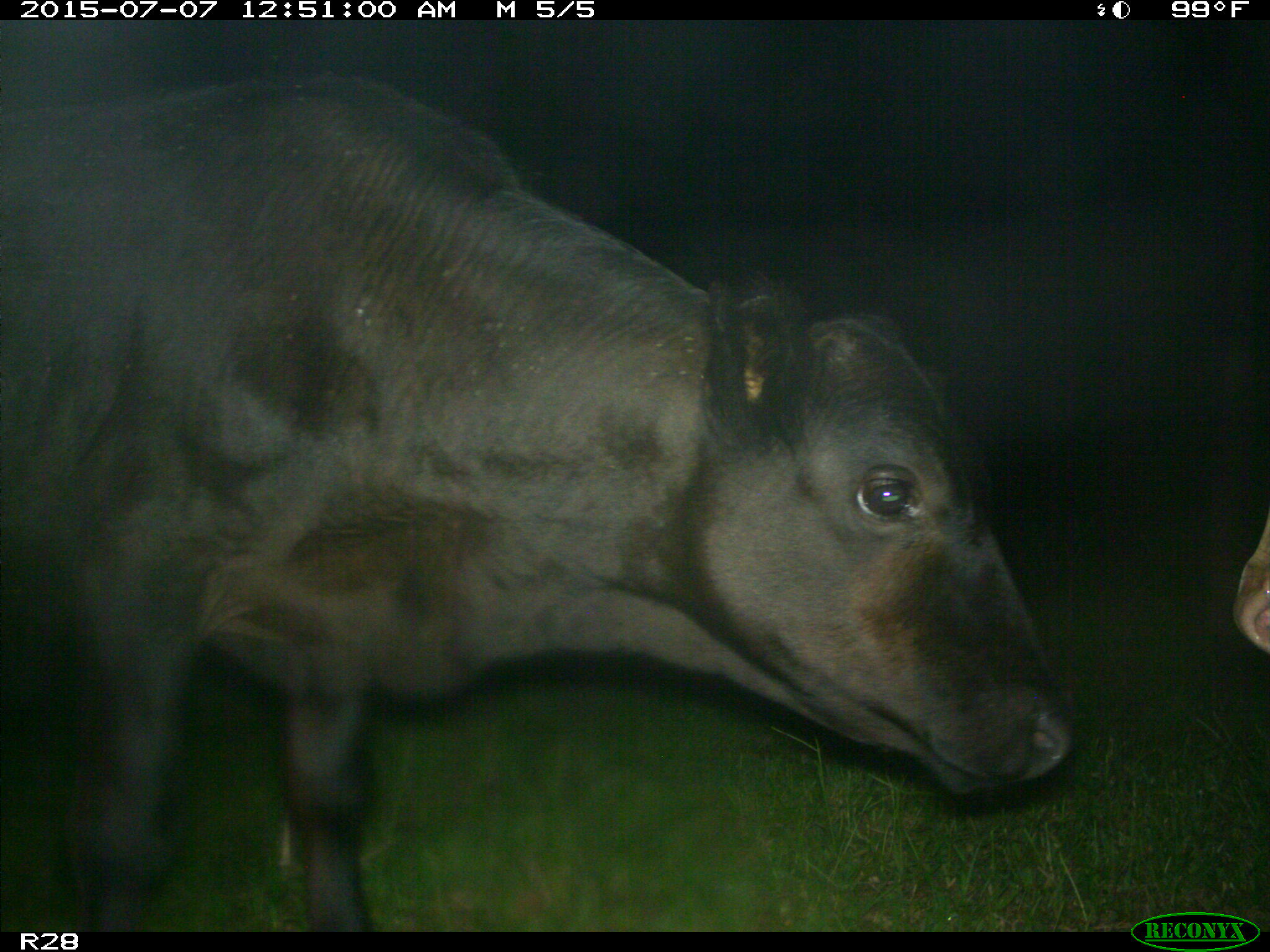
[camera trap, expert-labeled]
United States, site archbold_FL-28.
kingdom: Animalia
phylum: Chordata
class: Mammalia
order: Artiodactyla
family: Bovidae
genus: Bos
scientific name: Bos taurus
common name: domestic cow